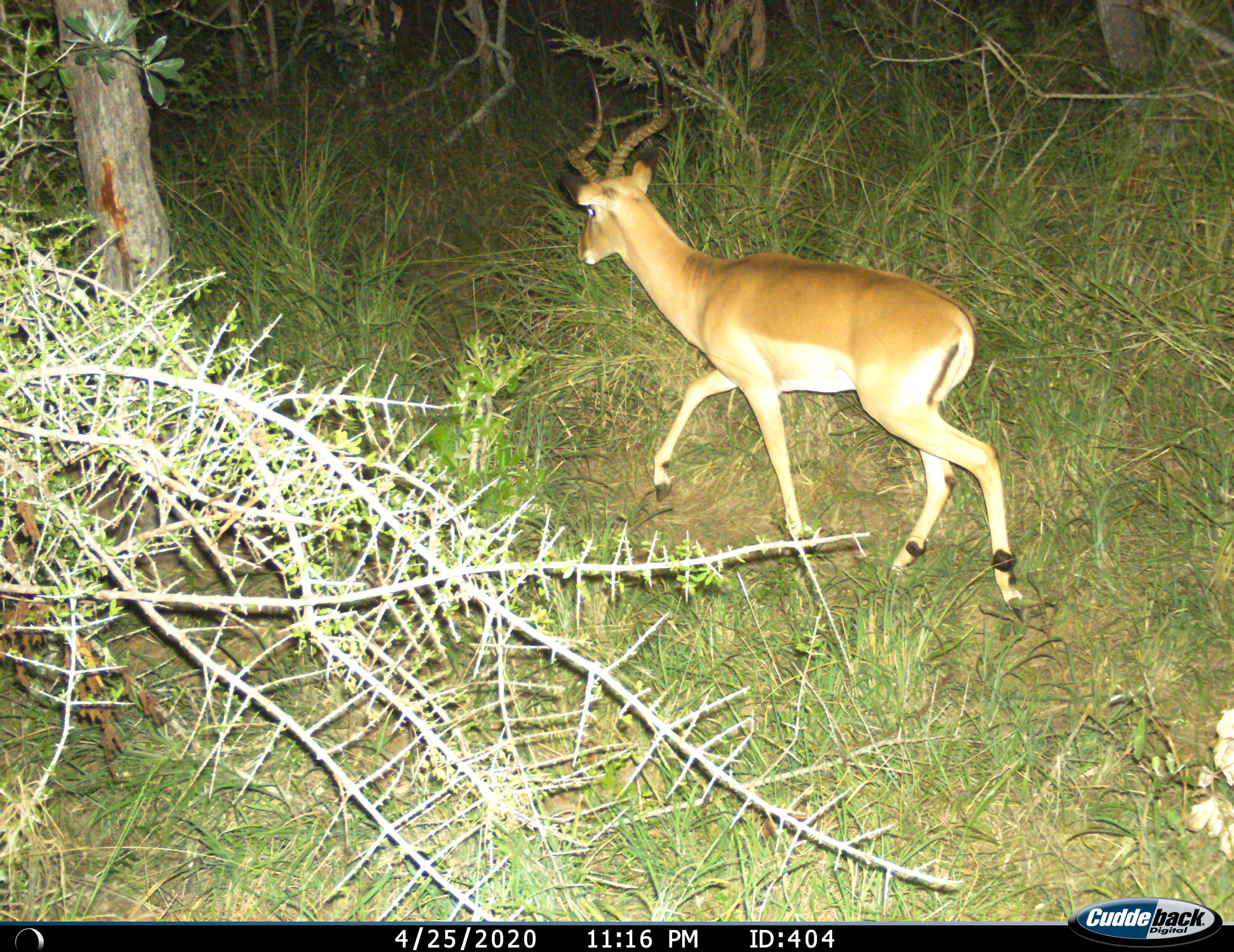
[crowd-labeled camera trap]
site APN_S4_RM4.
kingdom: Animalia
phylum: Chordata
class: Mammalia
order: Artiodactyla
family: Bovidae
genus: Aepyceros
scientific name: Aepyceros melampus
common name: impala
Impala (Aepyceros melampus), count 1. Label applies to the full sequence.